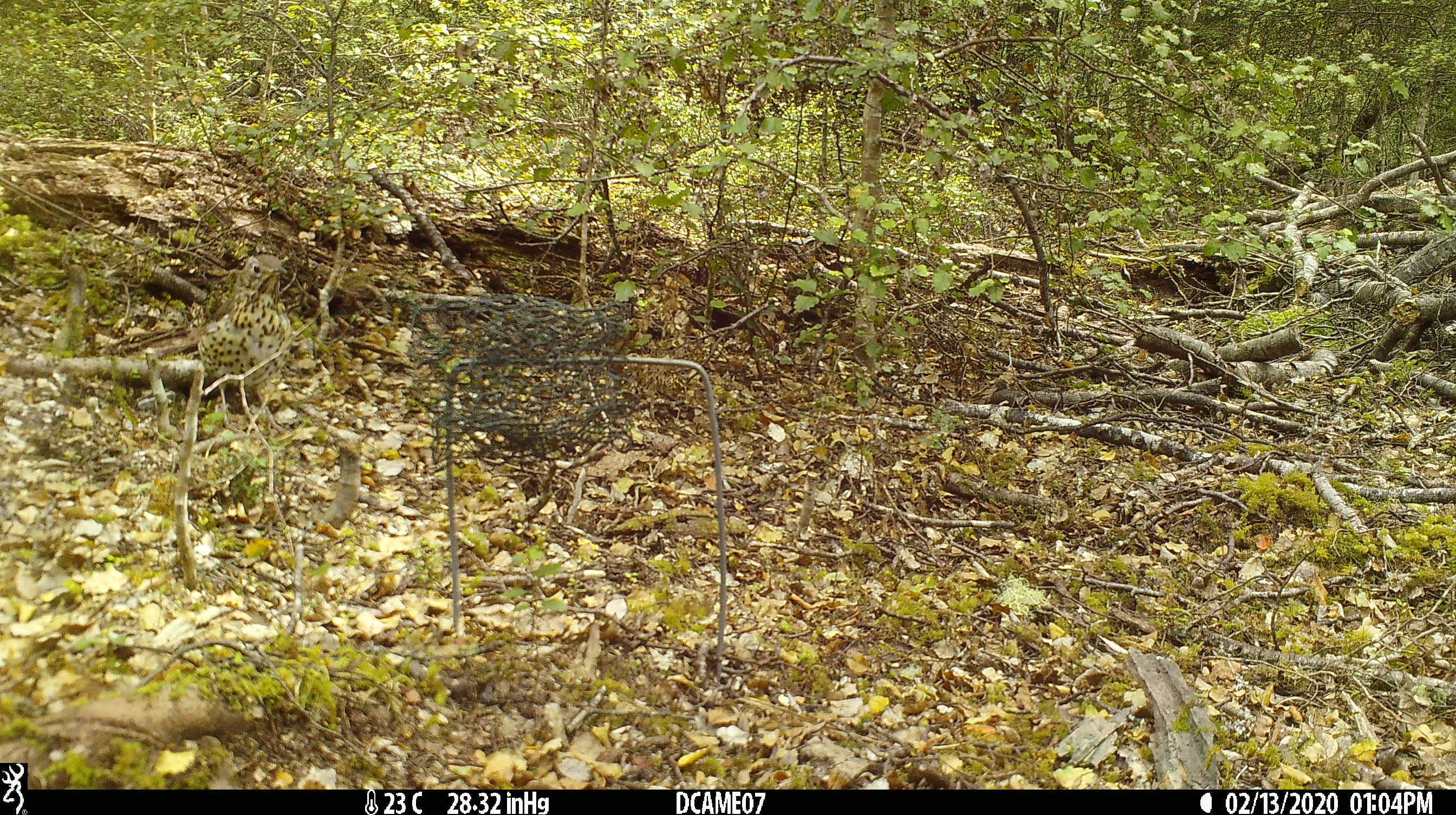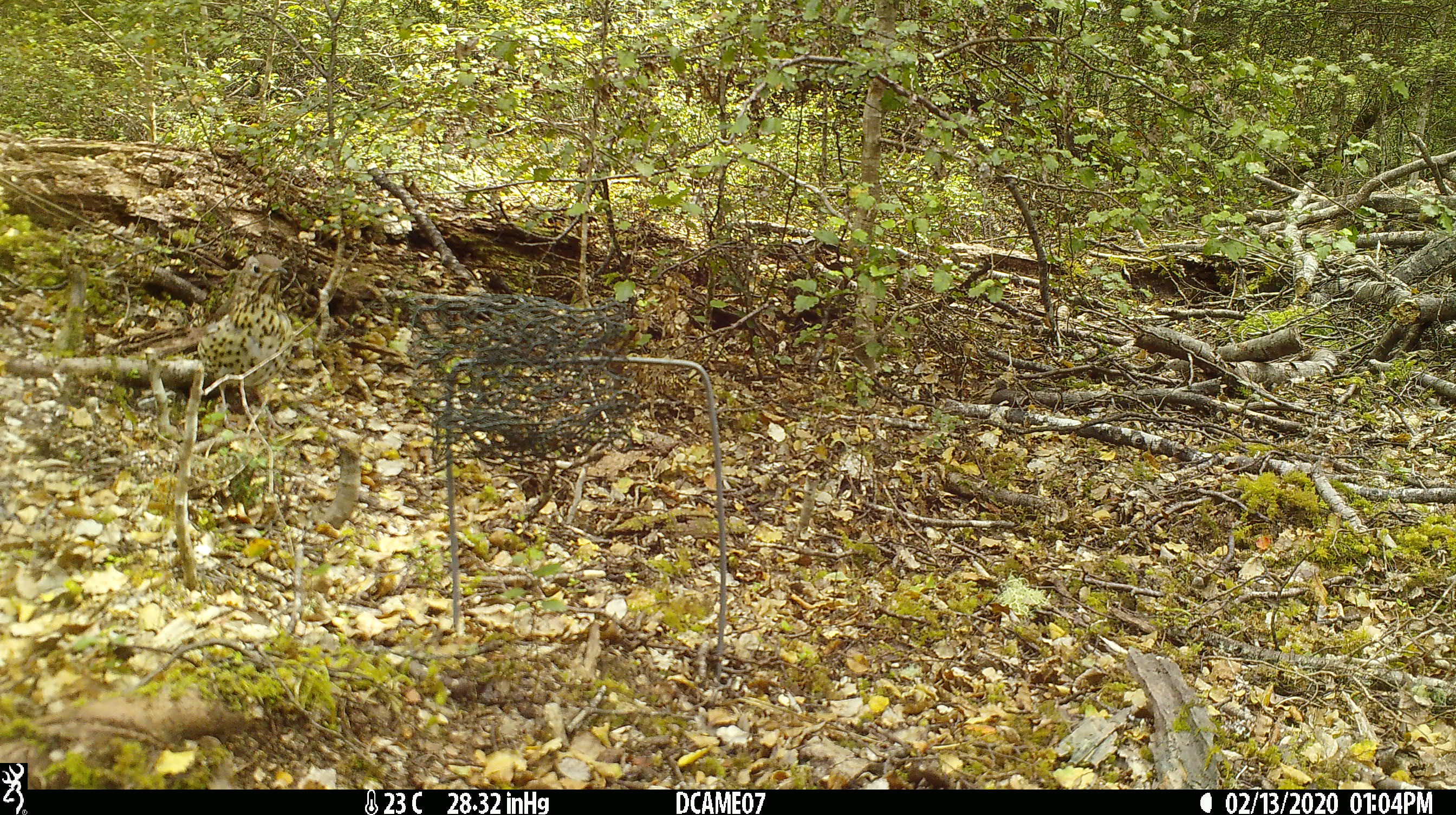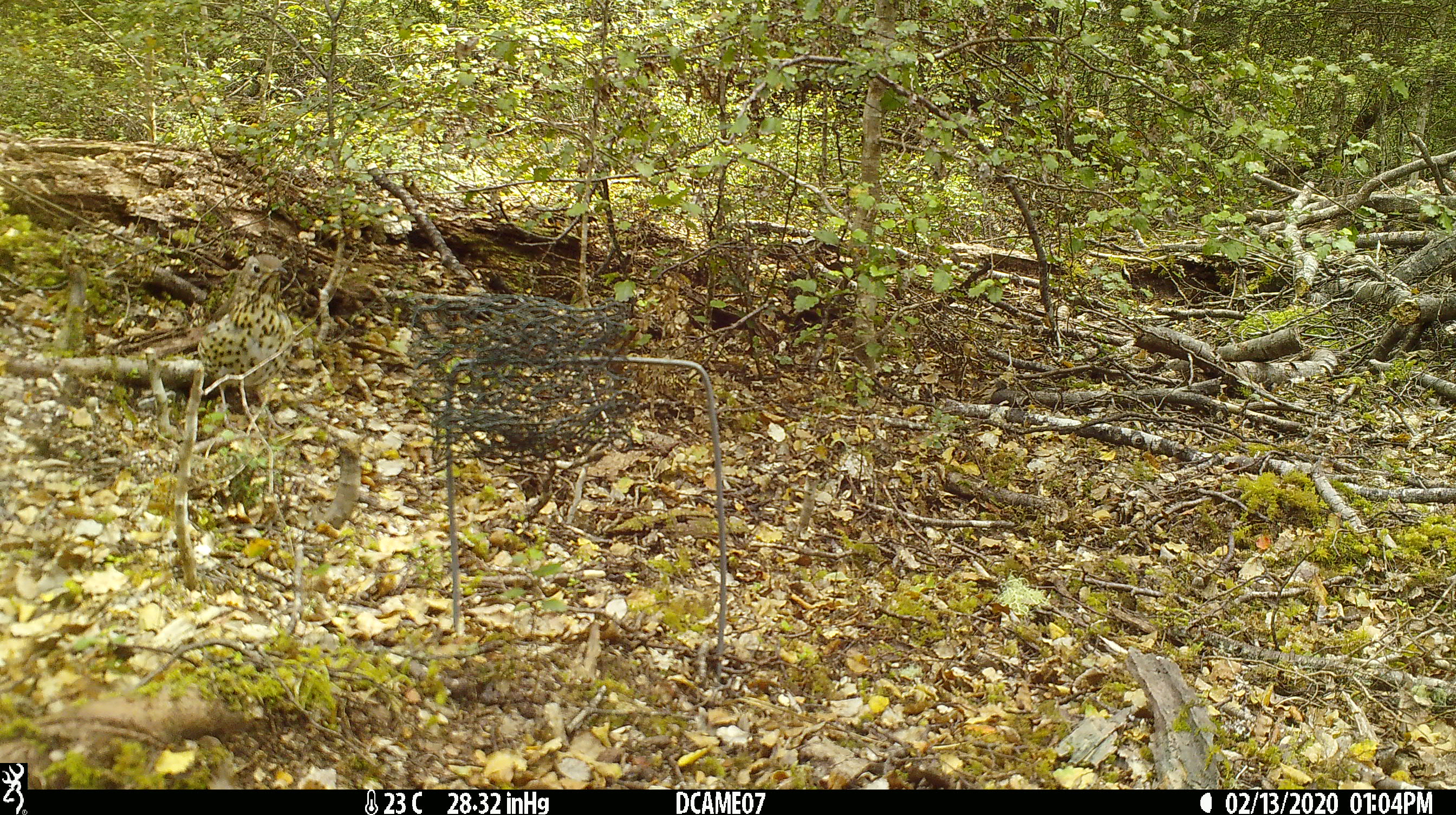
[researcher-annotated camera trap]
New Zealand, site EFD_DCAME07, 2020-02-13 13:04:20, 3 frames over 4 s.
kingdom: Animalia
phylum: Chordata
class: Aves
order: Passeriformes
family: Turdidae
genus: Turdus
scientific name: Turdus philomelos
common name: song thrush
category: thrush